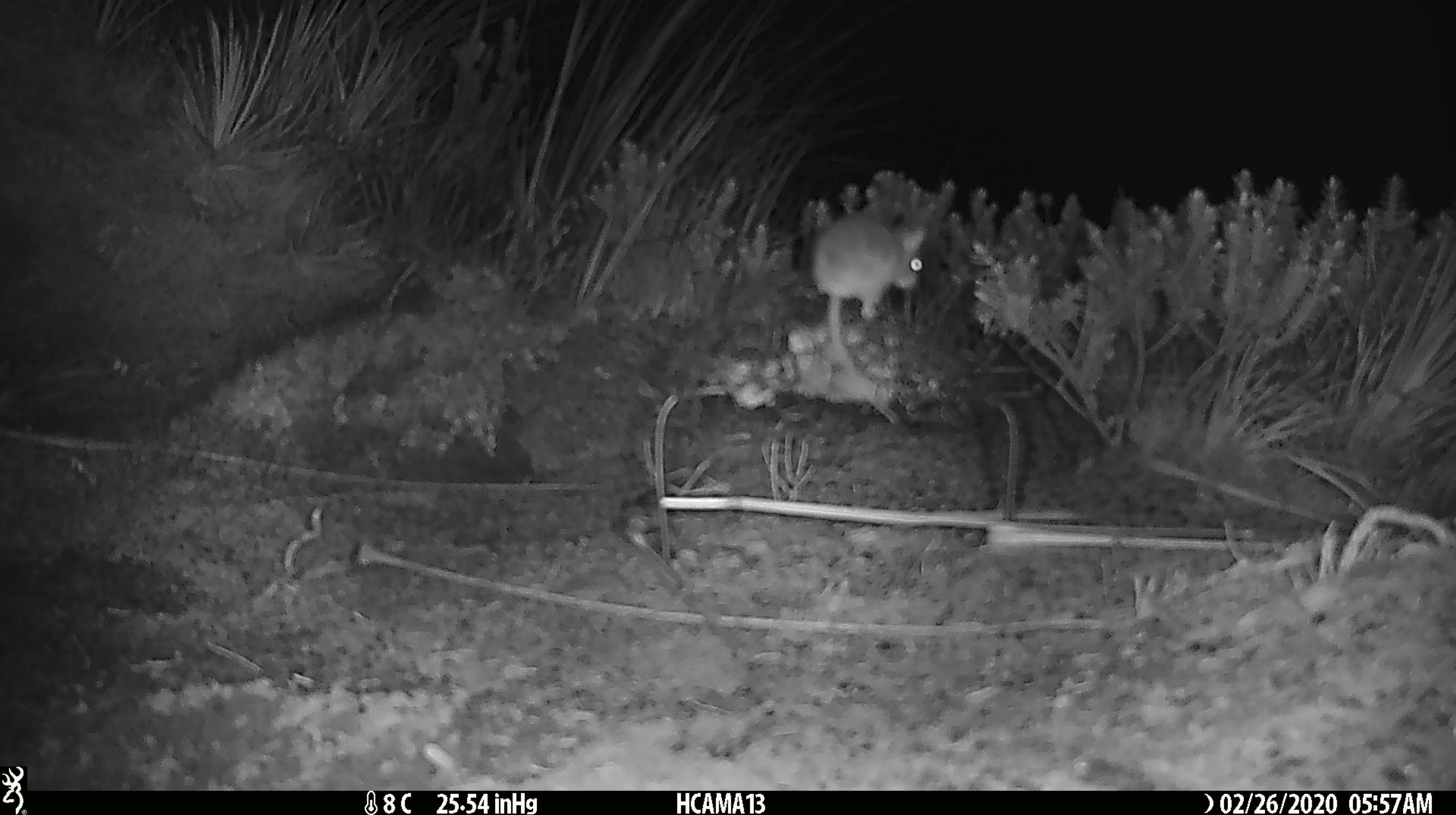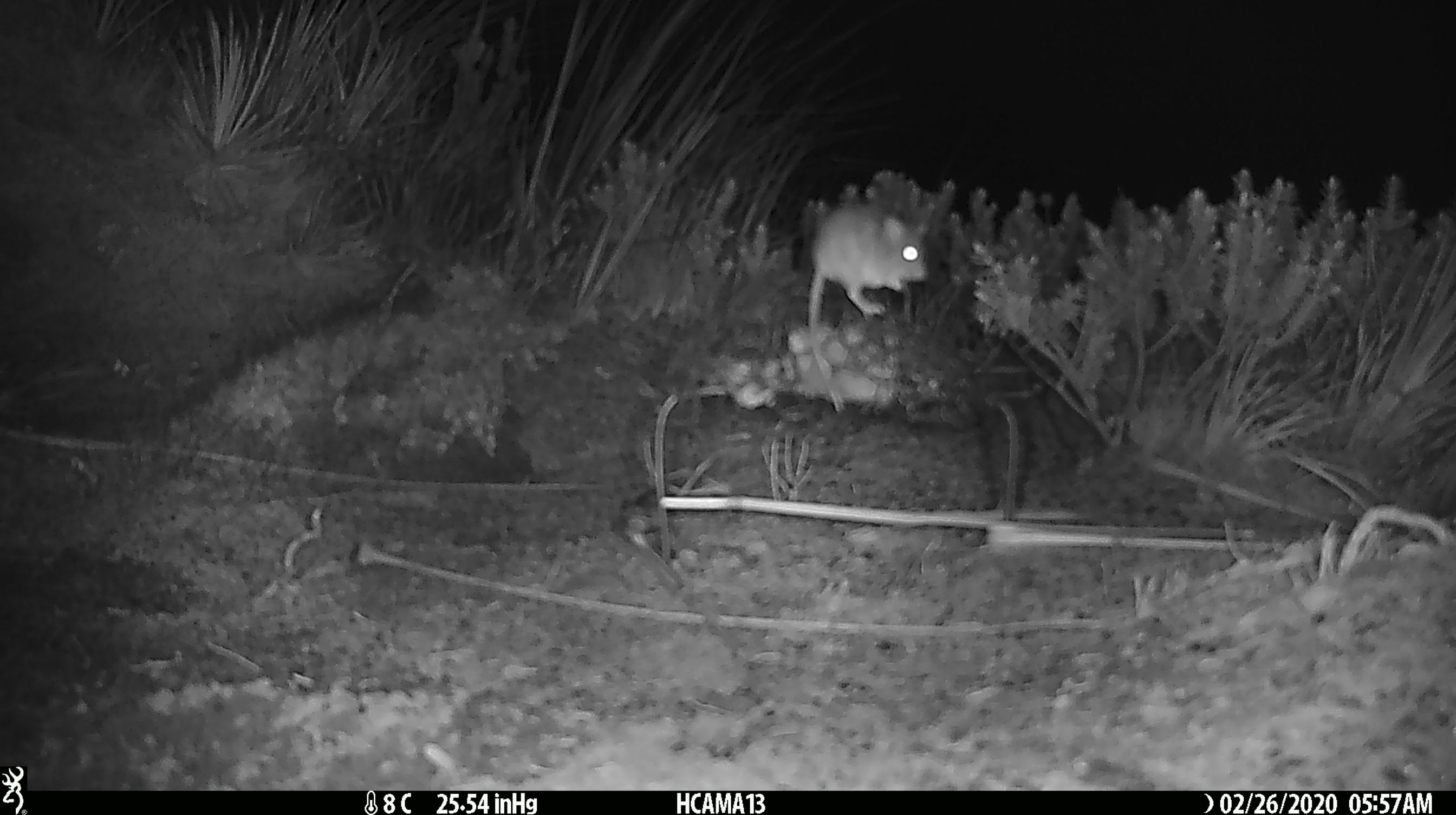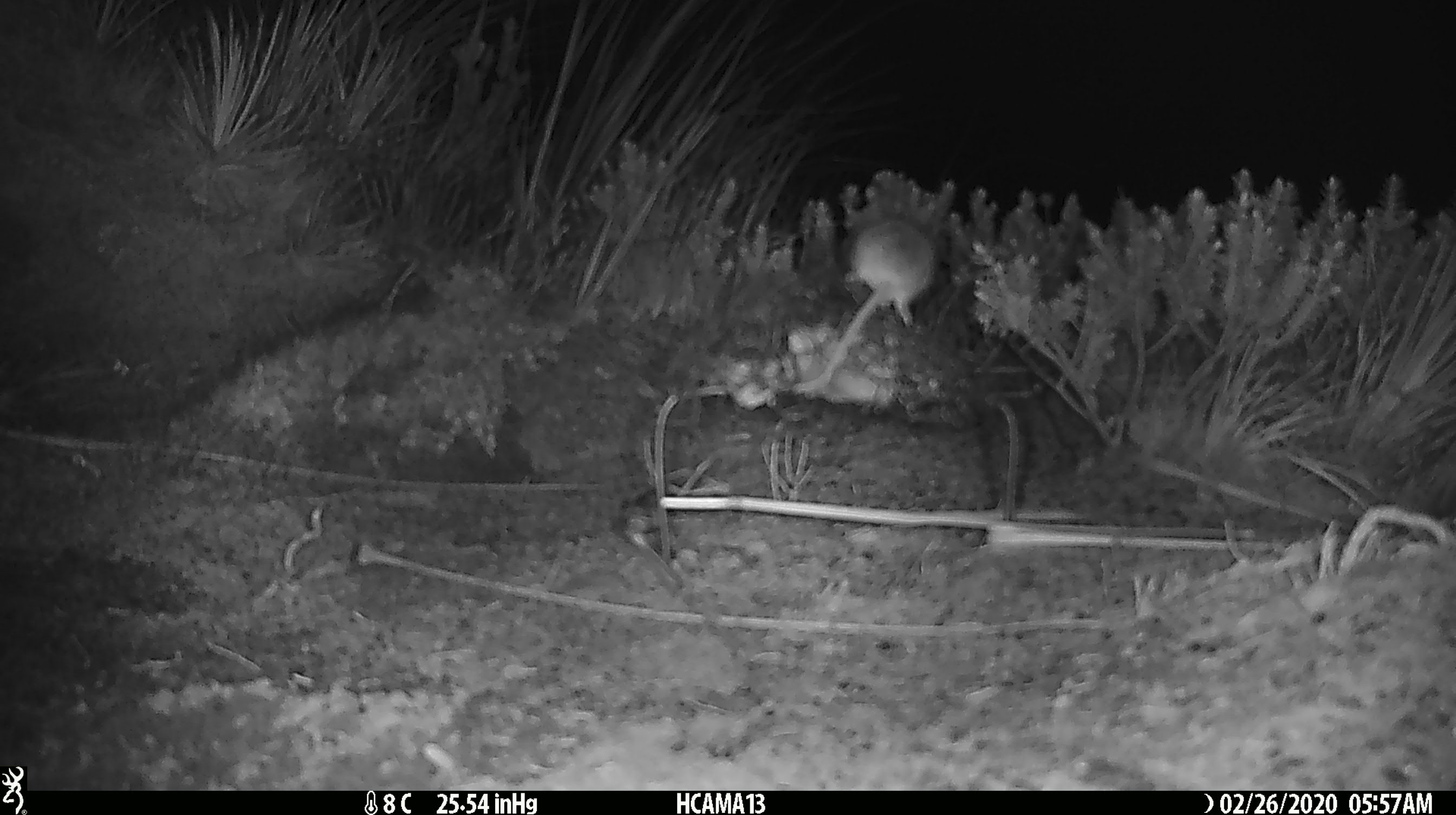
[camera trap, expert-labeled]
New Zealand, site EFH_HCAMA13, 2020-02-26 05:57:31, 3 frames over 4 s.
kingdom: Animalia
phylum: Chordata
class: Mammalia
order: Rodentia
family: Muridae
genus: Mus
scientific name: Mus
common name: mouse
Mouse (Mus).